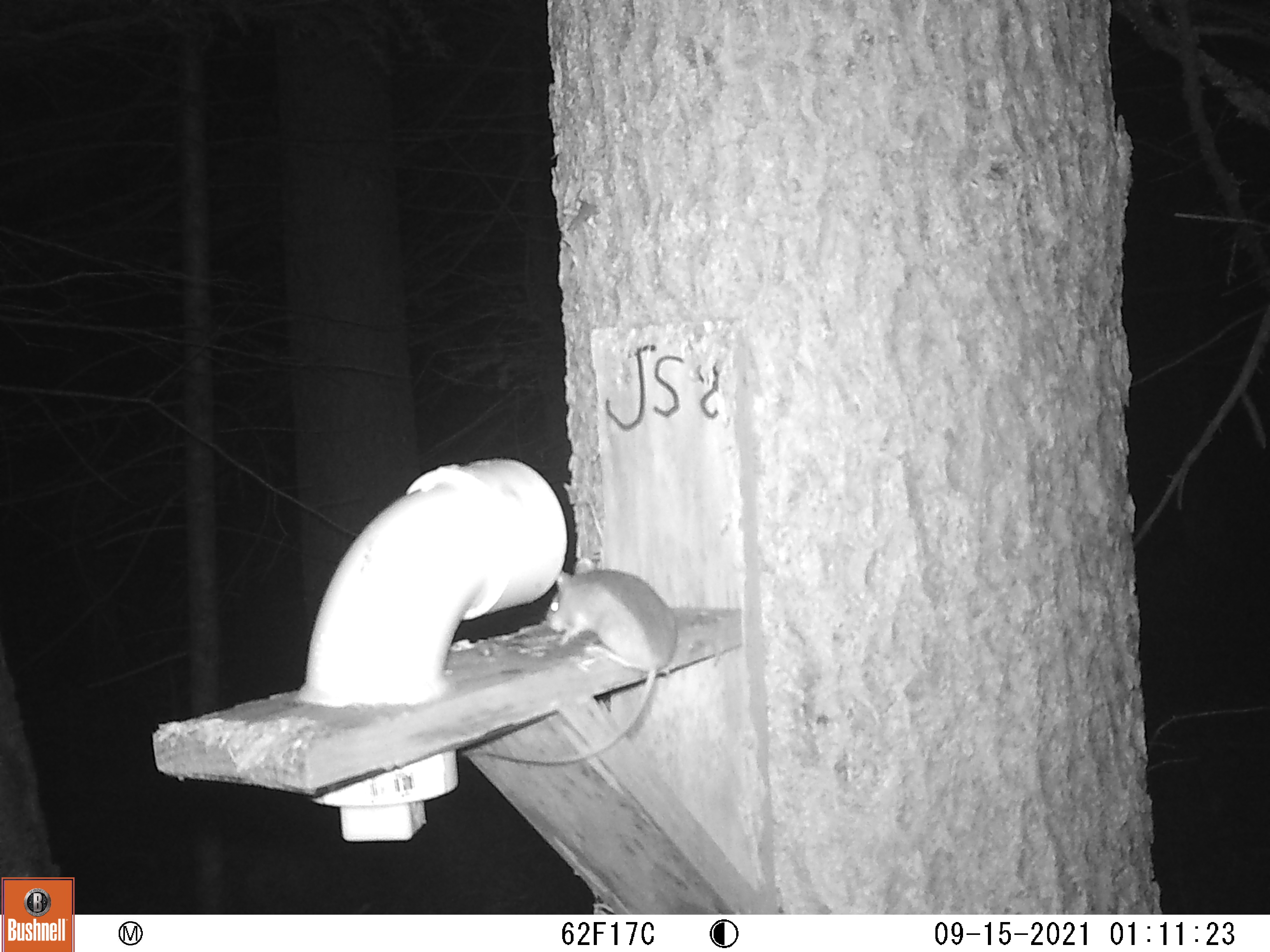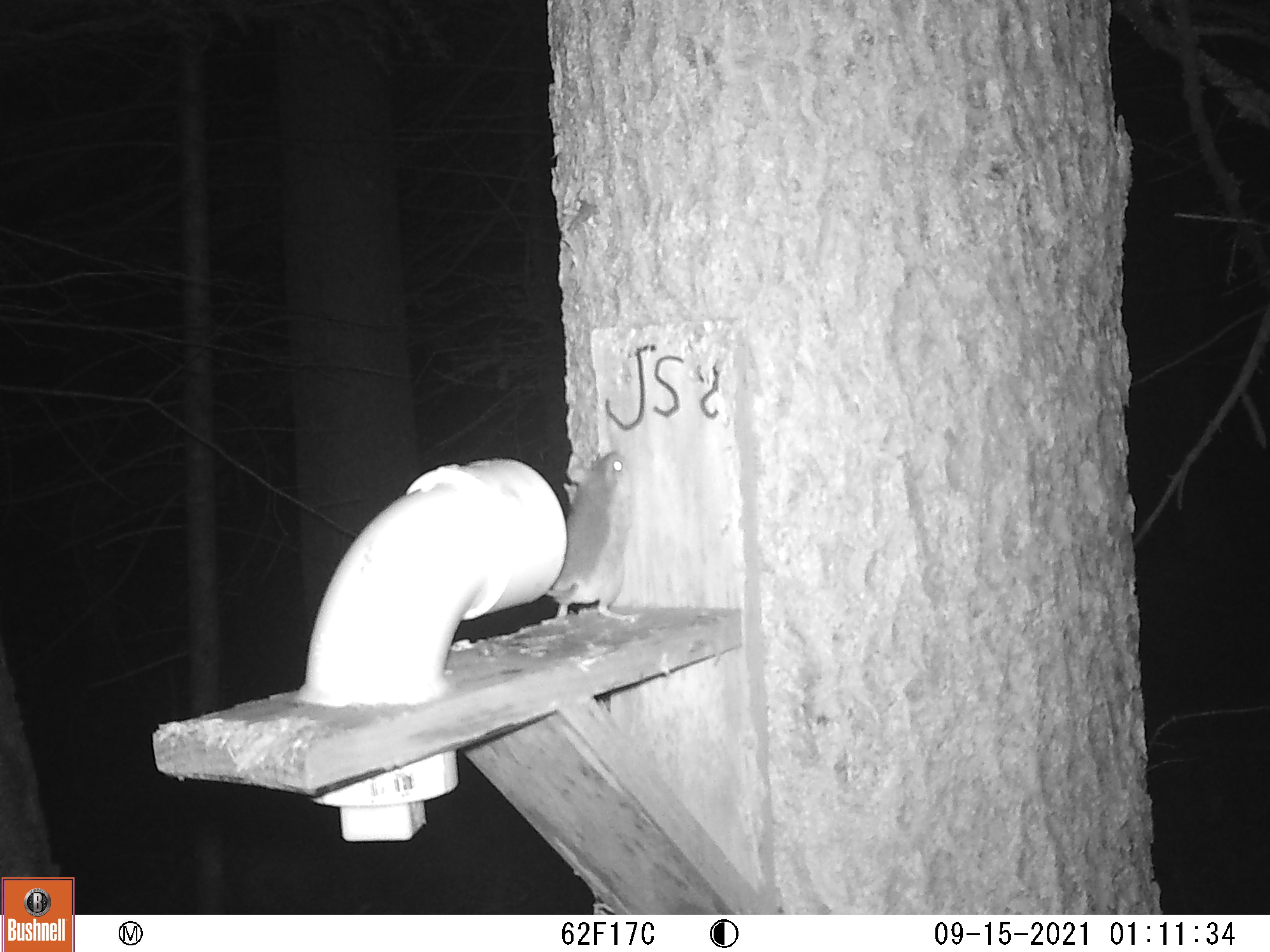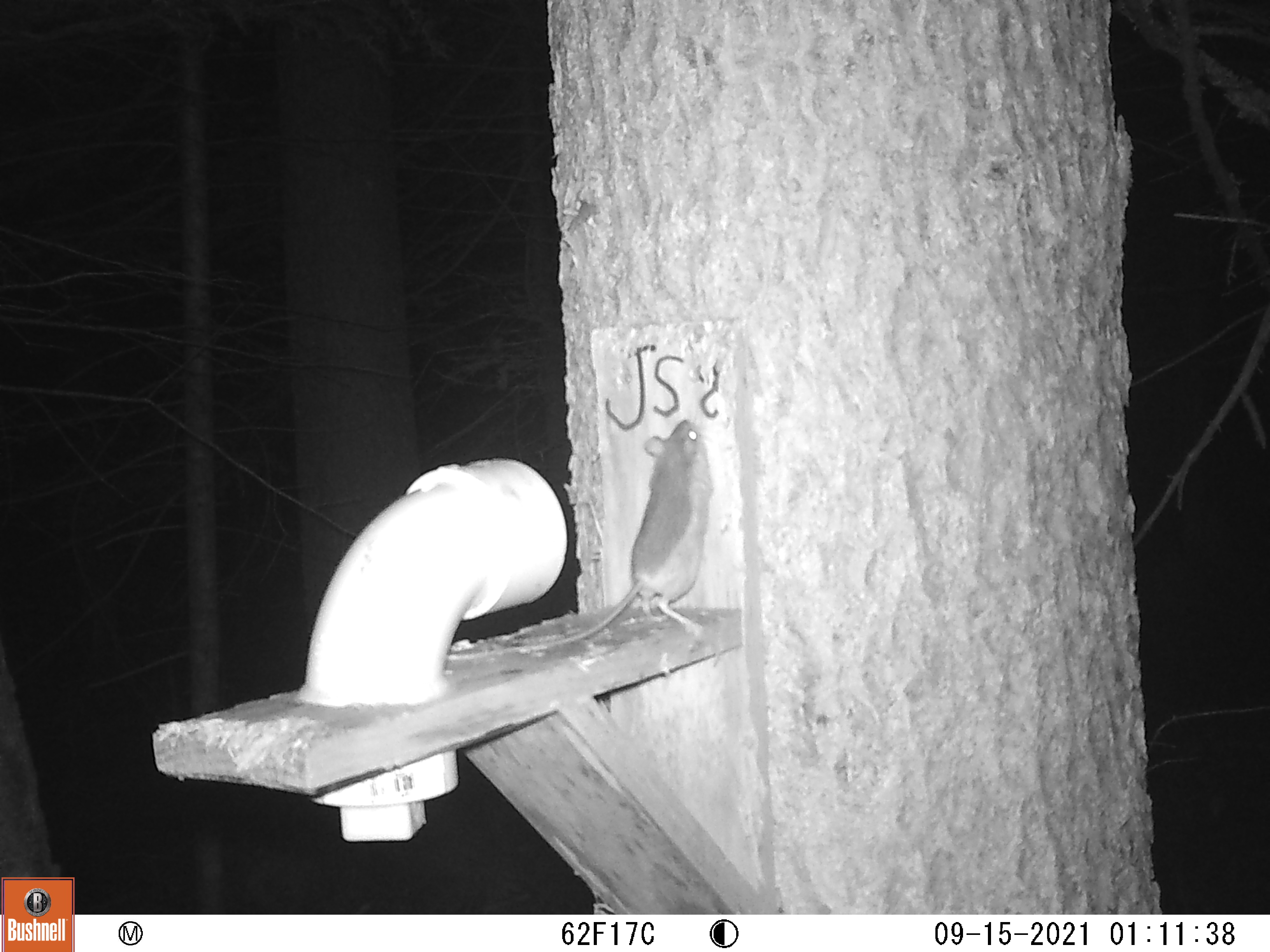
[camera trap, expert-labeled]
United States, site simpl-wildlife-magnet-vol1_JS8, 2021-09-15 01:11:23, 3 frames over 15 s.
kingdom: Animalia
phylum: Chordata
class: Mammalia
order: Rodentia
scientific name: Rodentia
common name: mouse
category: mouse sp.